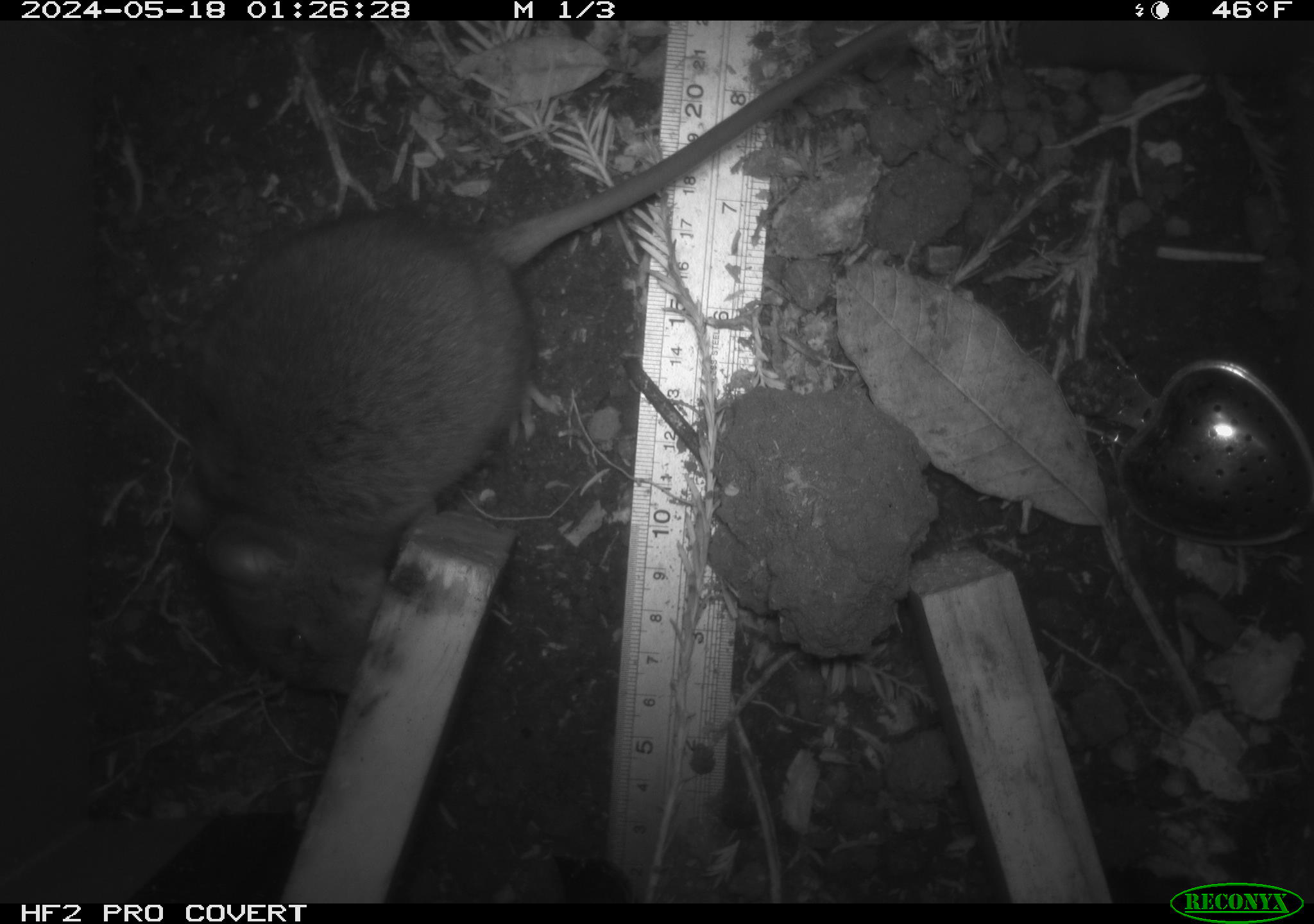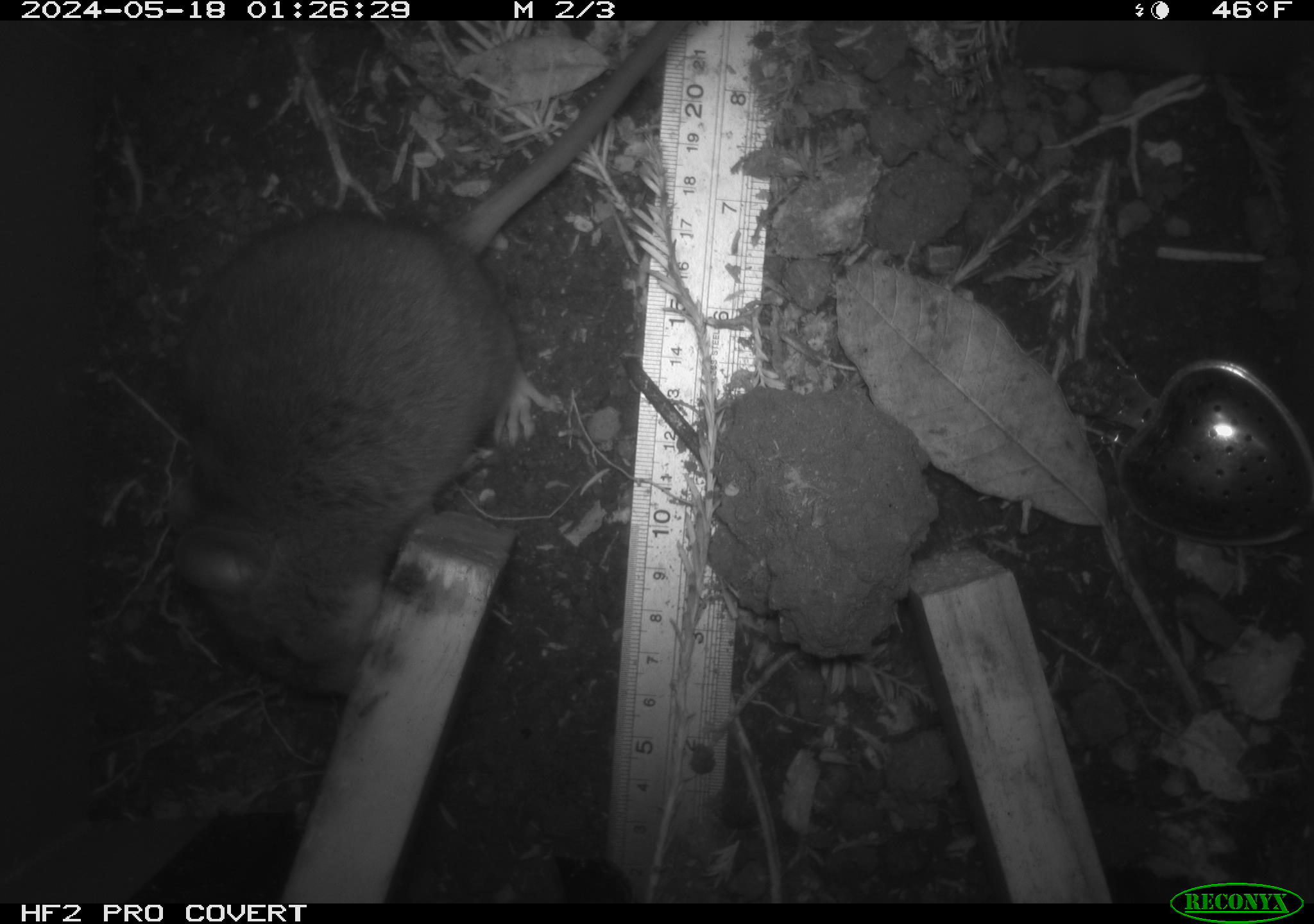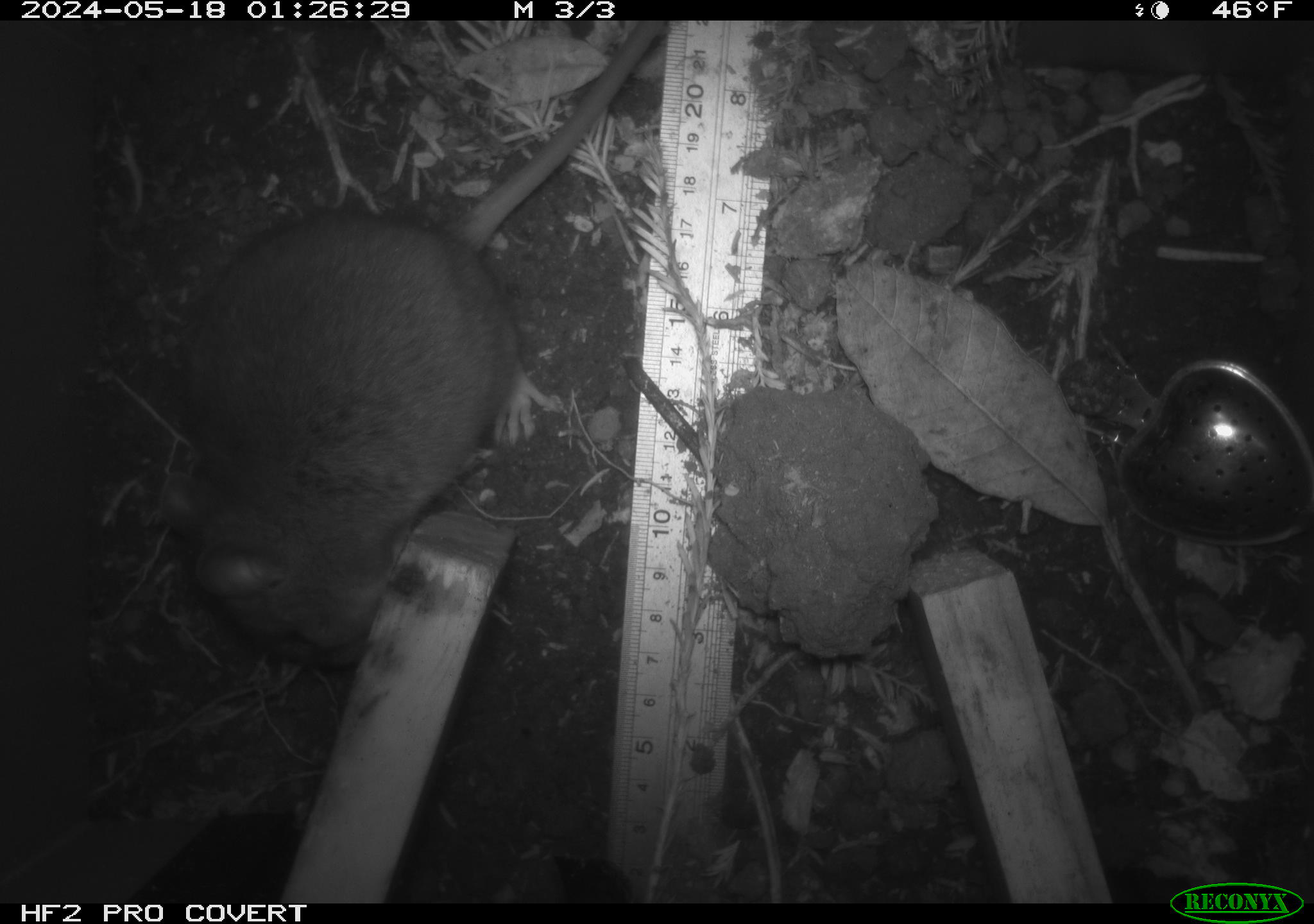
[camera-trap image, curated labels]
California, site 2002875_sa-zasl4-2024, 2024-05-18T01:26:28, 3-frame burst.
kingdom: Animalia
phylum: Chordata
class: Mammalia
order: Rodentia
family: Cricetidae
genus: Neotoma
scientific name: Neotoma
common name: pack rat or woodrat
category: neotoma species